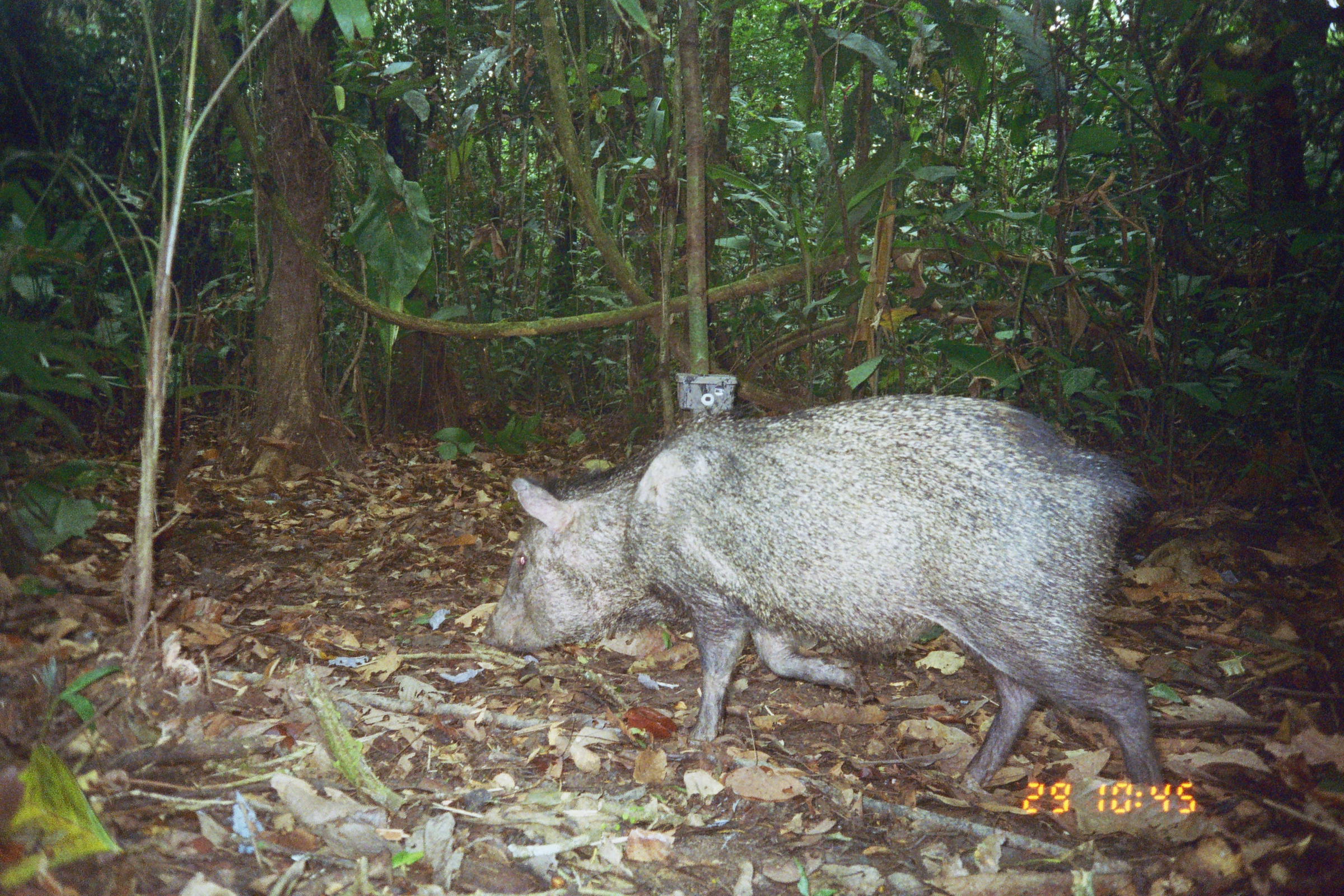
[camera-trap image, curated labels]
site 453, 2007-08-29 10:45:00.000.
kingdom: Animalia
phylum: Chordata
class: Mammalia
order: Artiodactyla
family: Tayassuidae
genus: Tayassu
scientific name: Tayassu pecari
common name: white-lipped peccary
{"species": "Tayassu pecari (white-lipped peccary)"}